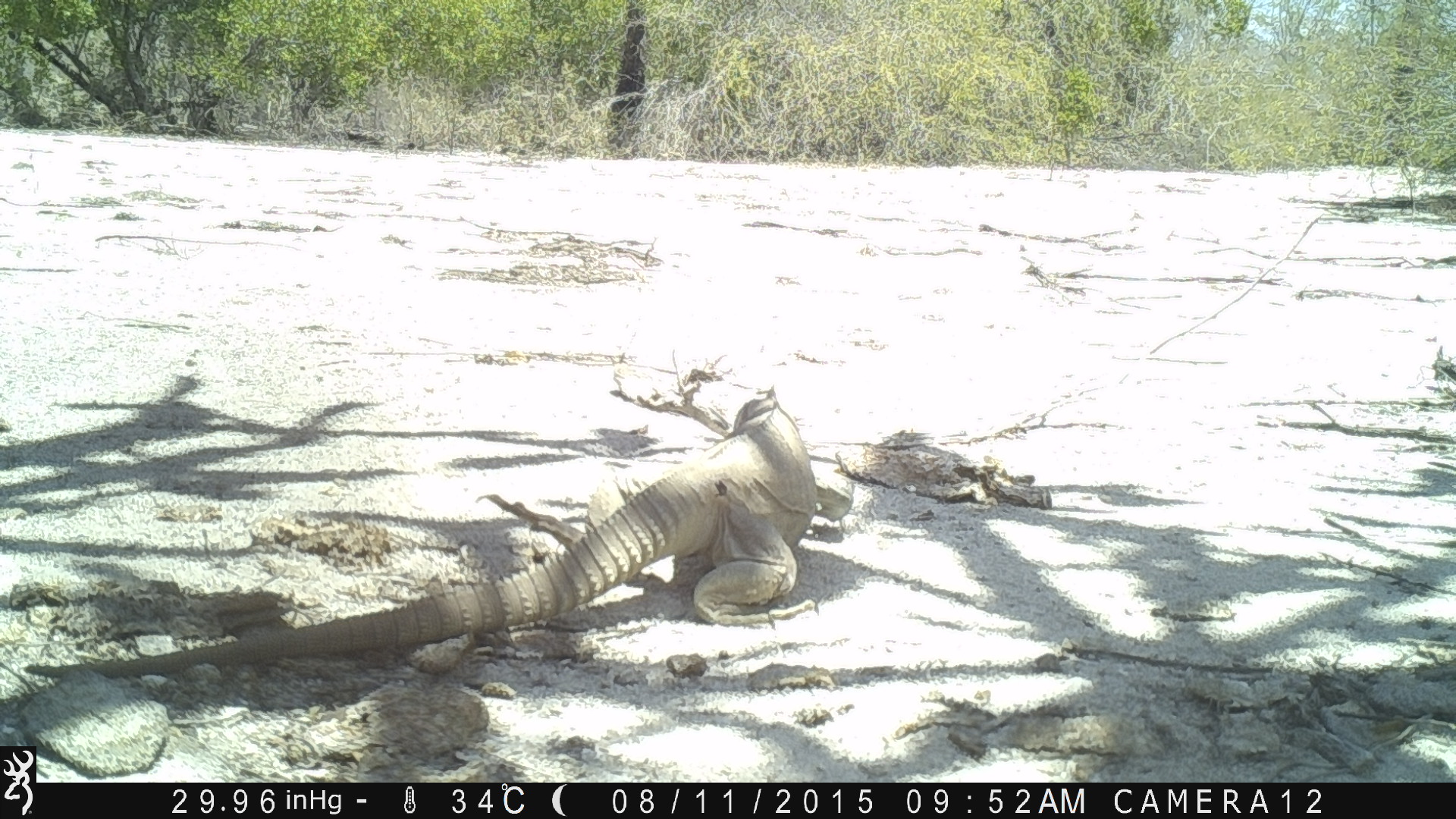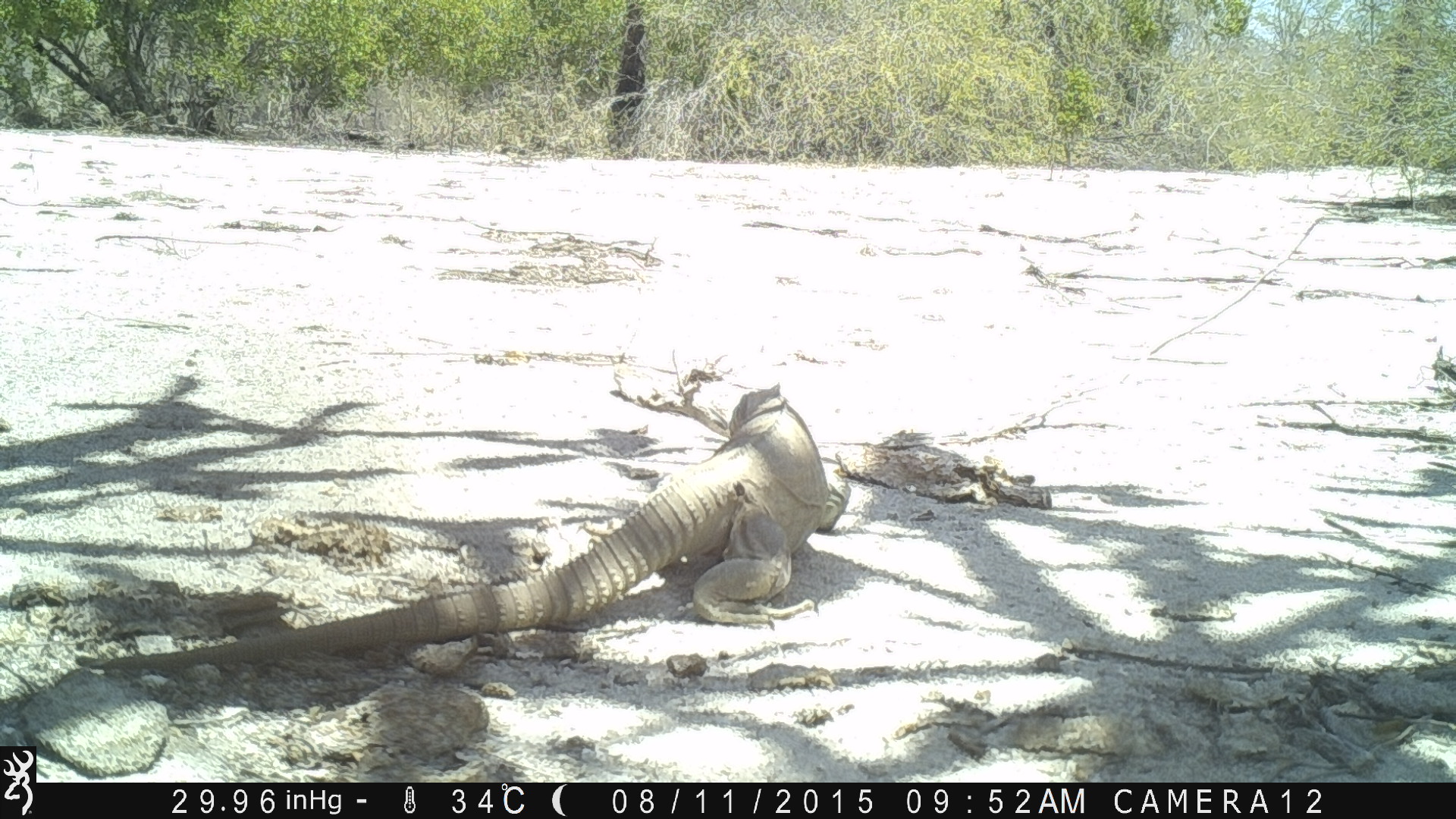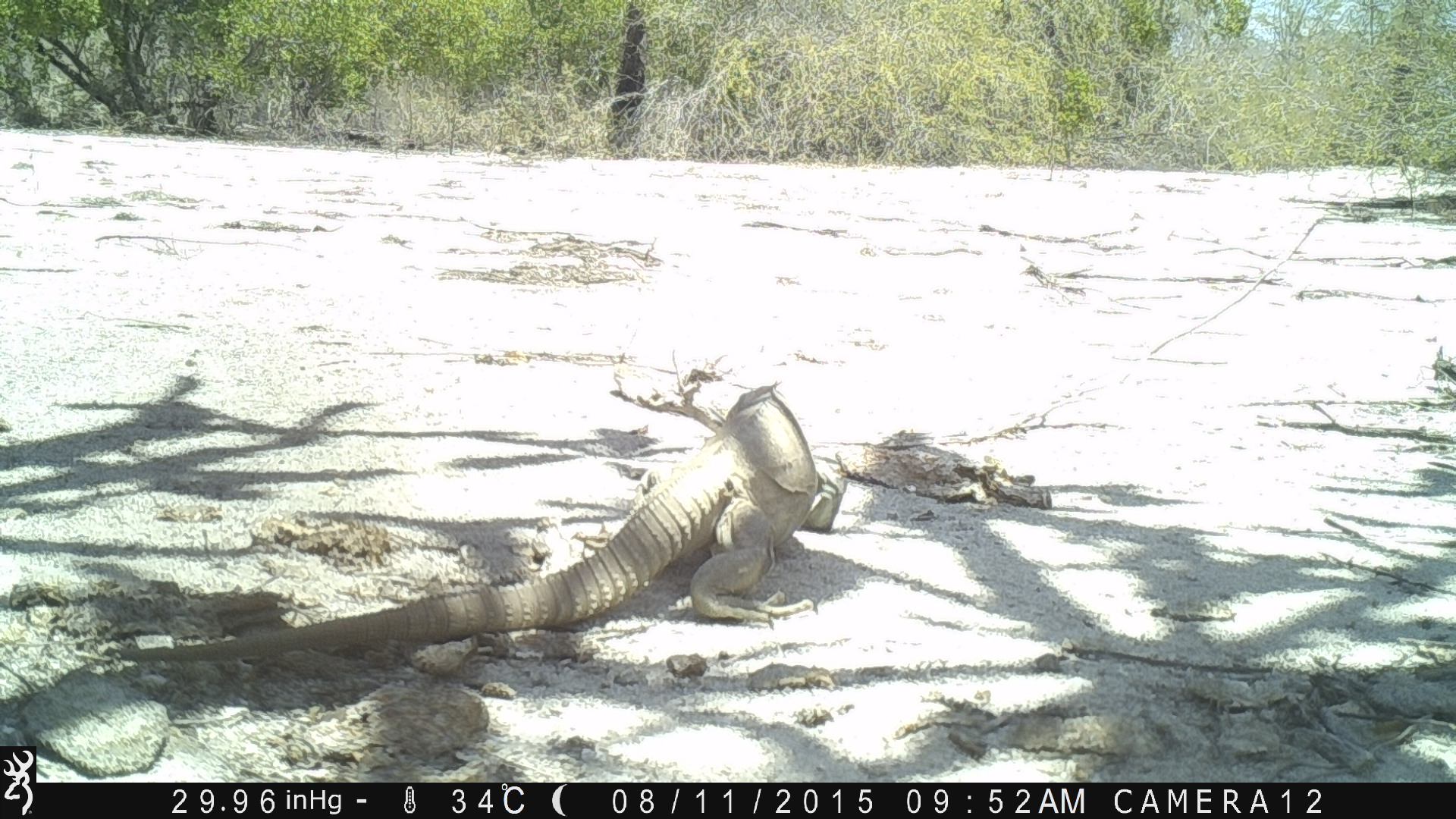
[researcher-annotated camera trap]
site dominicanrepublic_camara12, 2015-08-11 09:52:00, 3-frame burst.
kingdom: Animalia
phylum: Chordata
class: Reptilia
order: Squamata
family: Iguanidae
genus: Iguana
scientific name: Iguana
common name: typical iguanas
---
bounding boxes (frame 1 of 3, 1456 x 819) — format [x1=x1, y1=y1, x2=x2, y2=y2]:
iguana: [x1=20, y1=372, x2=834, y2=690]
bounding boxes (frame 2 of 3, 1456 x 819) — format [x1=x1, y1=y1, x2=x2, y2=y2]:
iguana: [x1=64, y1=384, x2=858, y2=678]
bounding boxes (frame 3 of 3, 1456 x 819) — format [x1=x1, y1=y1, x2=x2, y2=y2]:
iguana: [x1=121, y1=384, x2=858, y2=662]